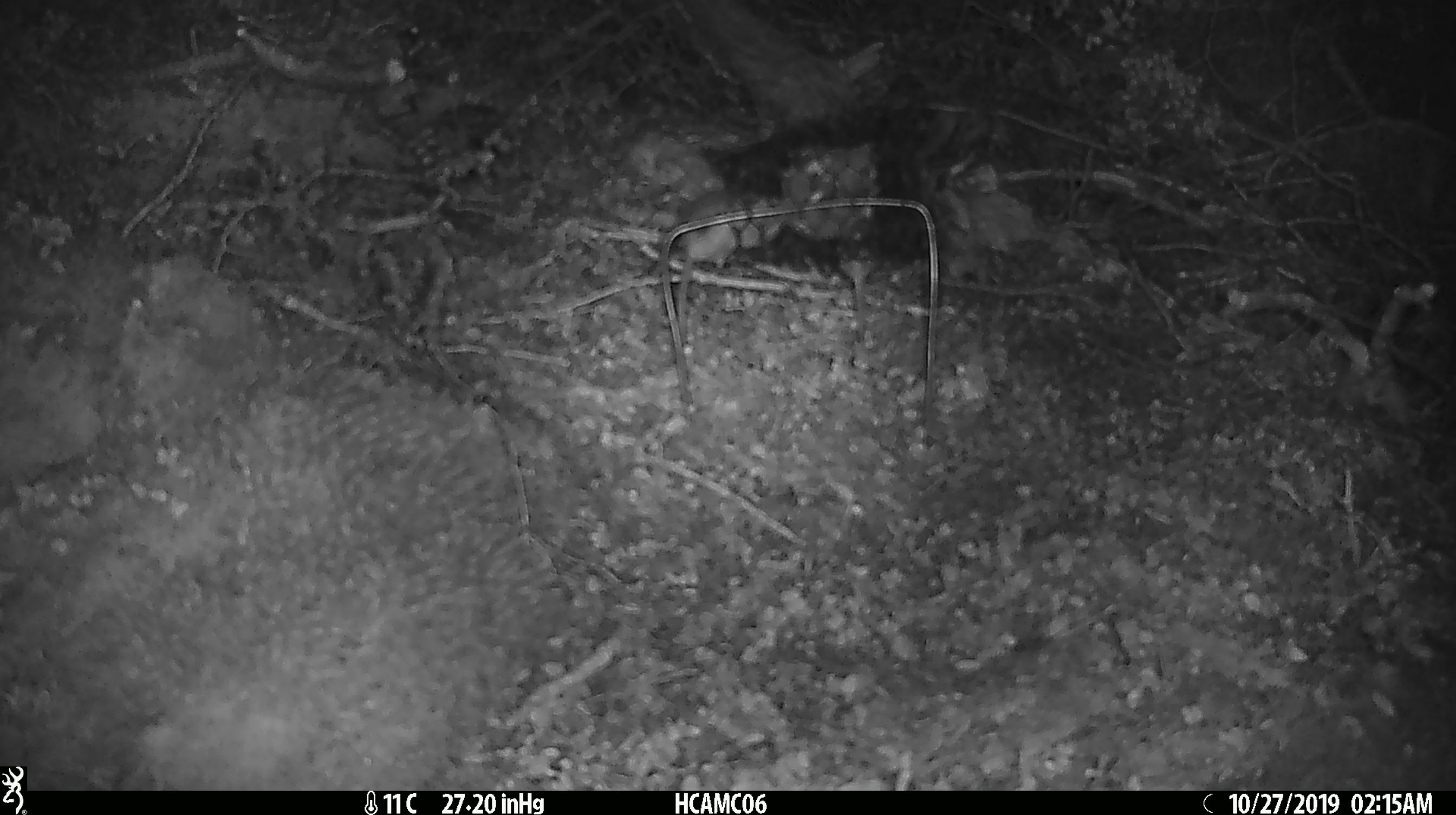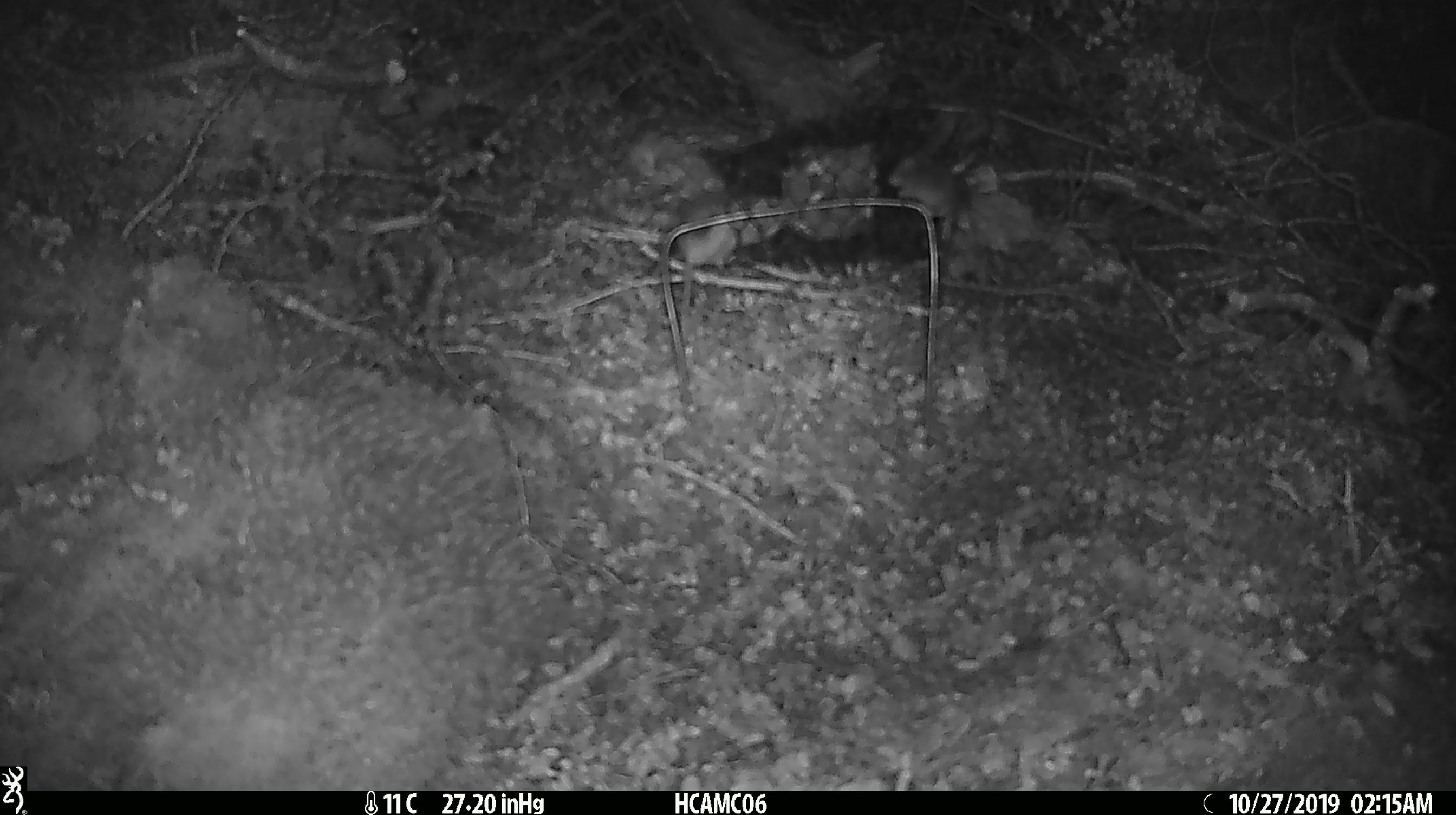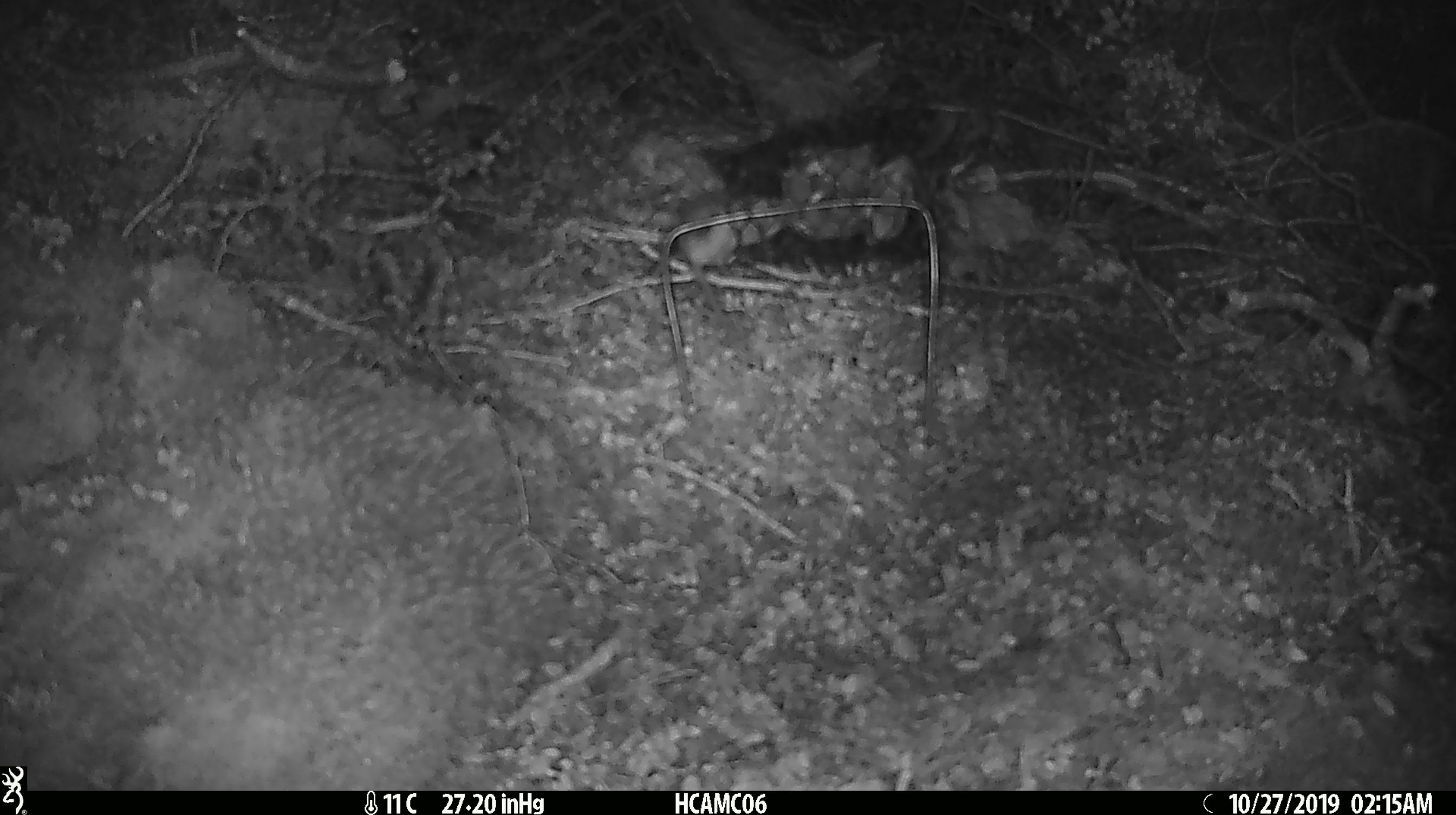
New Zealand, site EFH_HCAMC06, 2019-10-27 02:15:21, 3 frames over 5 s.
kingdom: Animalia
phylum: Chordata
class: Mammalia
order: Rodentia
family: Muridae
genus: Mus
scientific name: Mus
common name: mouse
Mouse (Mus).